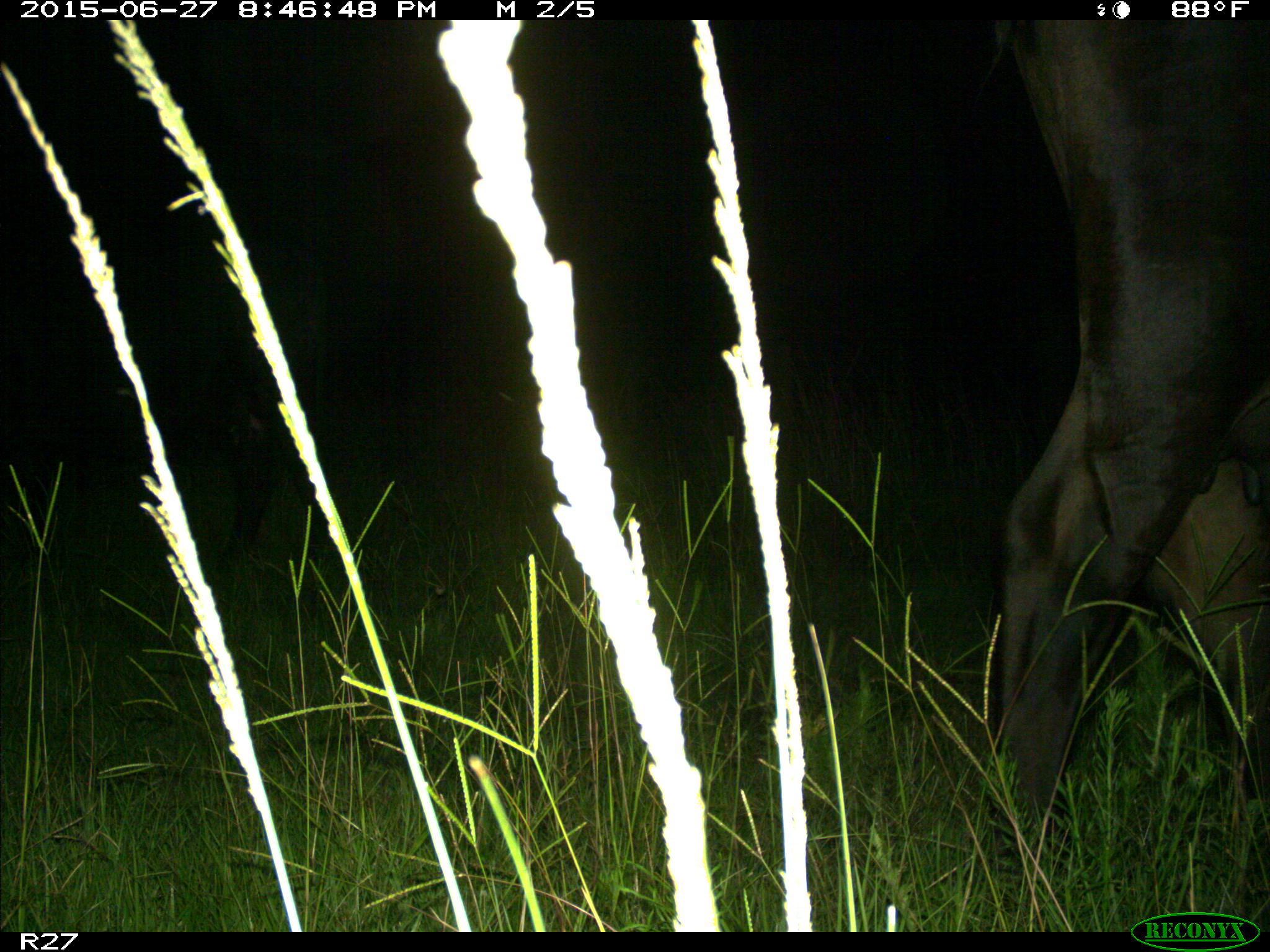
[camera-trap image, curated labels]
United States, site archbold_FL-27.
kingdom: Animalia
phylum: Chordata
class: Mammalia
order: Artiodactyla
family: Bovidae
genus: Bos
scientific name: Bos taurus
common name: domestic cow